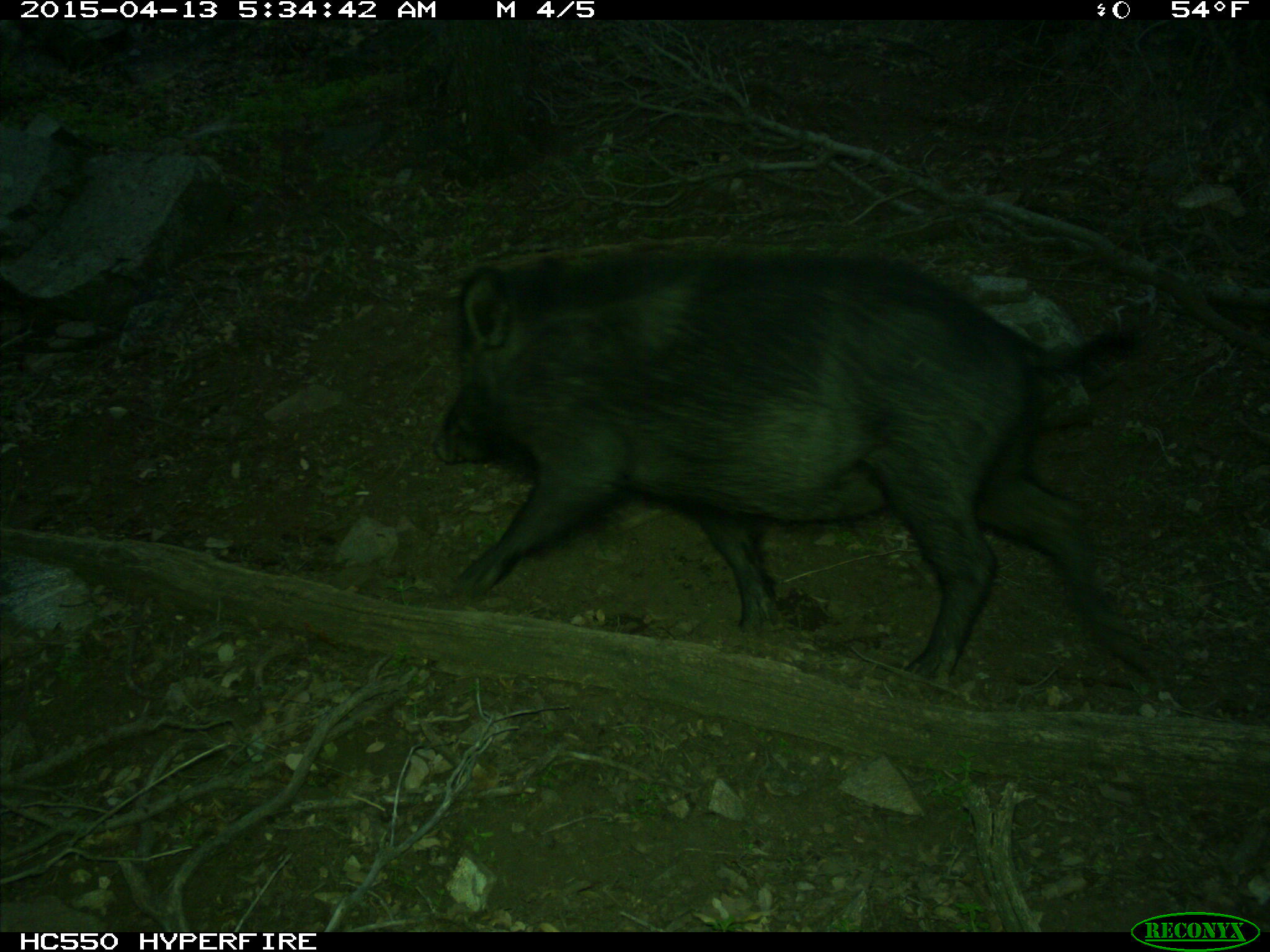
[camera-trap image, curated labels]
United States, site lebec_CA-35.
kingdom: Animalia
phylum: Chordata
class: Mammalia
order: Artiodactyla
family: Suidae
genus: Sus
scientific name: Sus scrofa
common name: wild boar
Sus scrofa (wild boar).